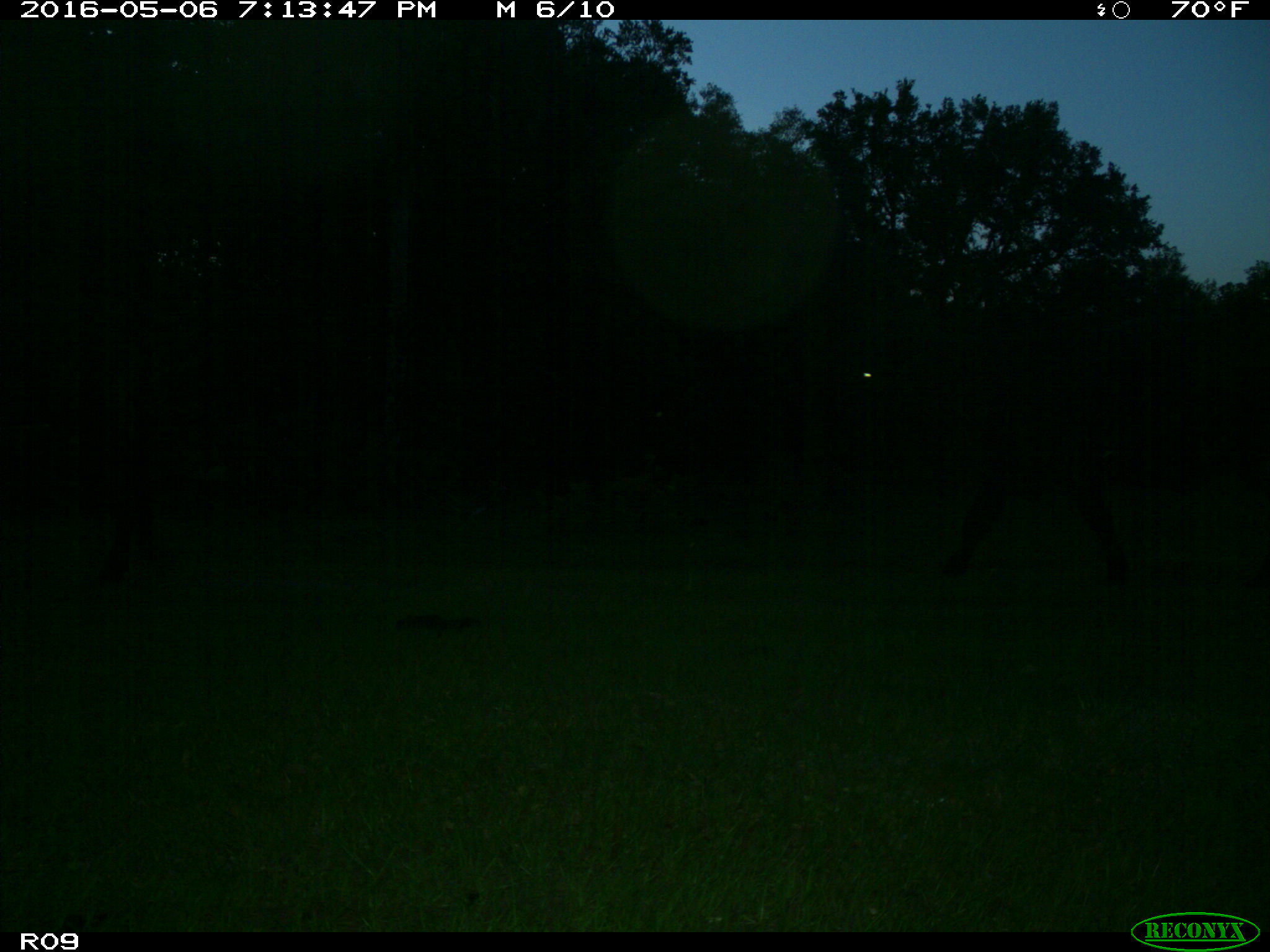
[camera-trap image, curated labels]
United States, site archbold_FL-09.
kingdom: Animalia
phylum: Chordata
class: Mammalia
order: Artiodactyla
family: Bovidae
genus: Bos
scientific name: Bos taurus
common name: domestic cow